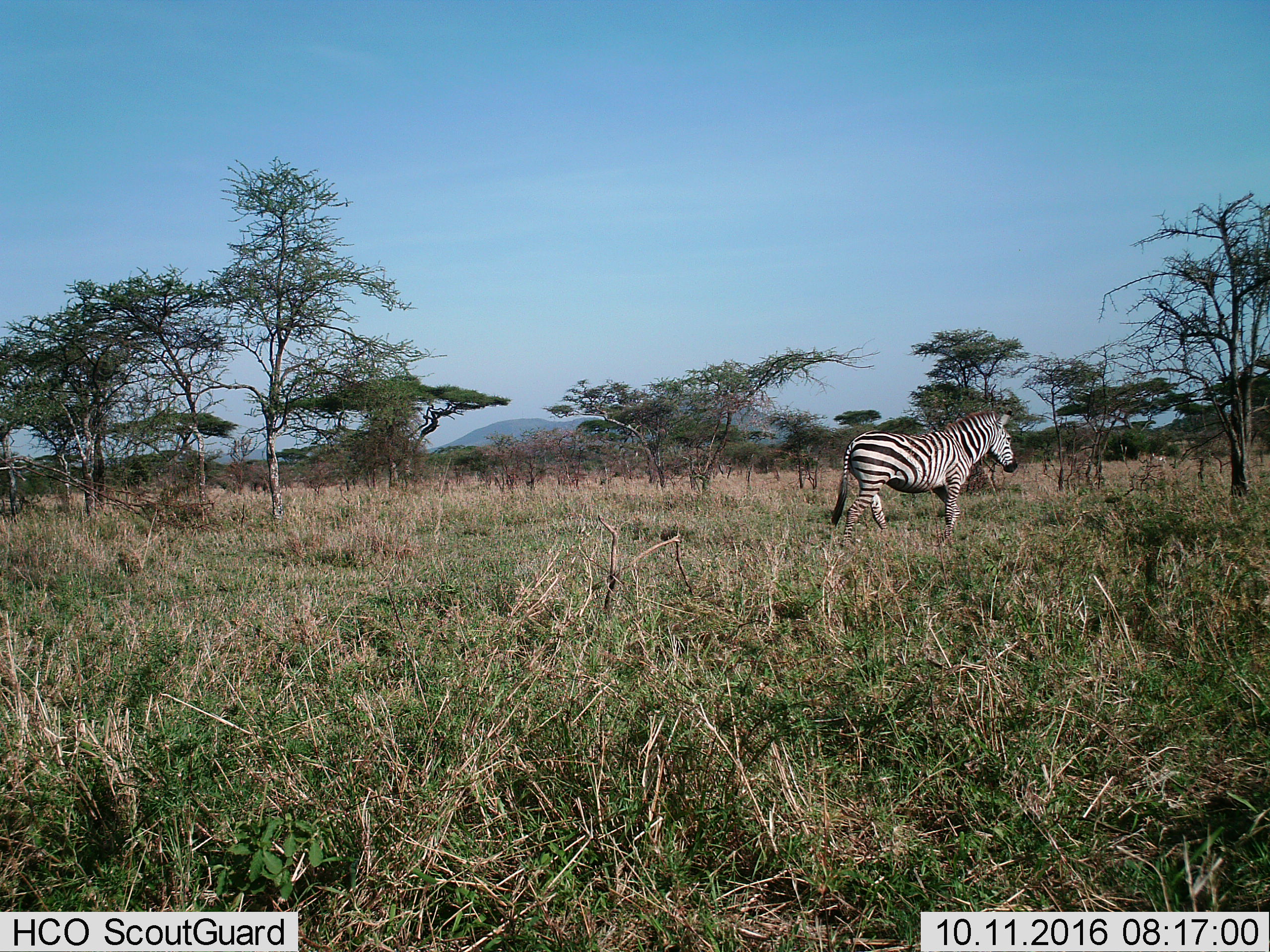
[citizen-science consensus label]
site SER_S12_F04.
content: unidentified animal